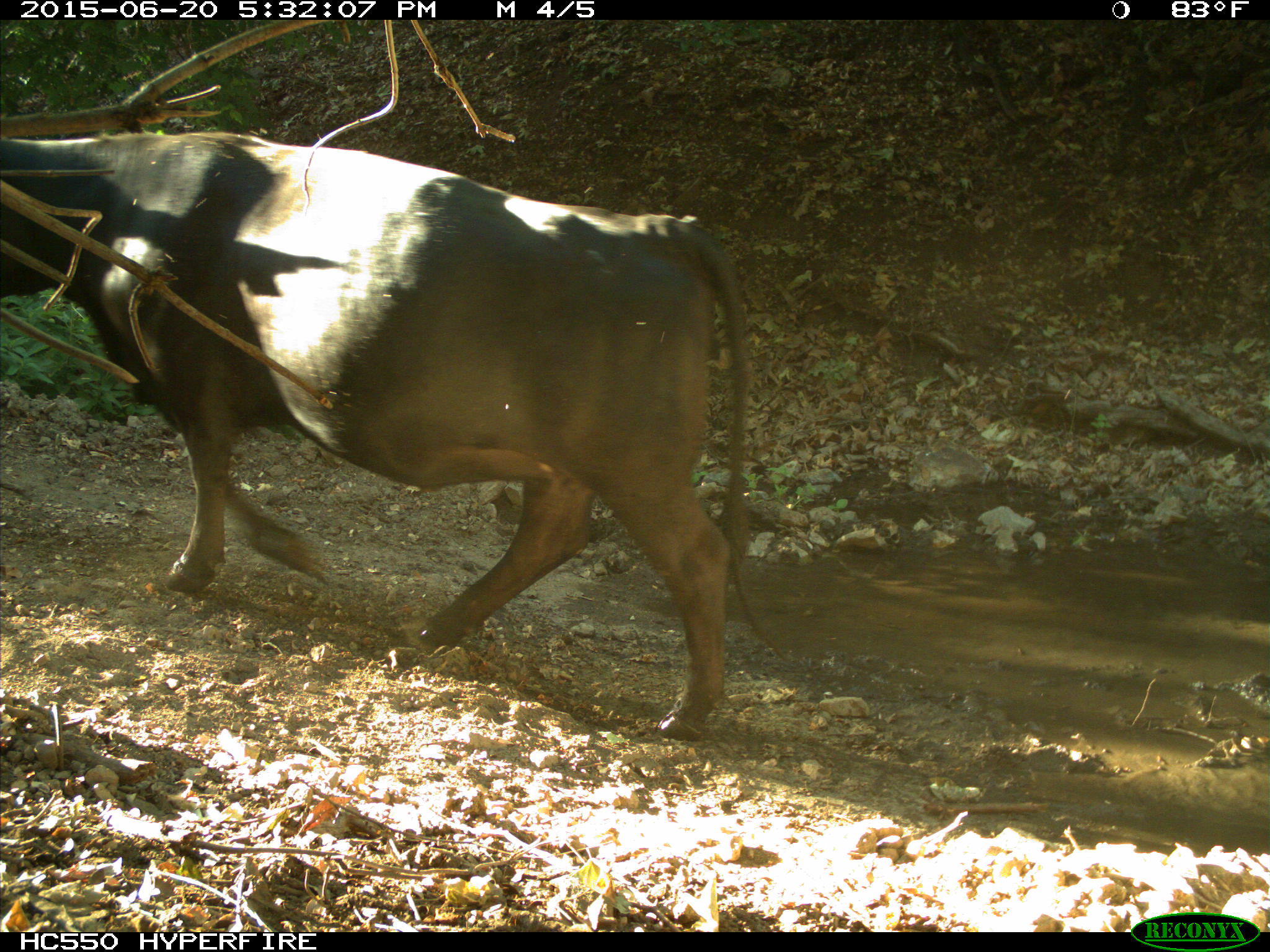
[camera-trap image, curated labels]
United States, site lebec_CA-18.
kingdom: Animalia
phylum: Chordata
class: Mammalia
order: Artiodactyla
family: Bovidae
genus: Bos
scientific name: Bos taurus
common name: domestic cow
Bos taurus (domestic cow).